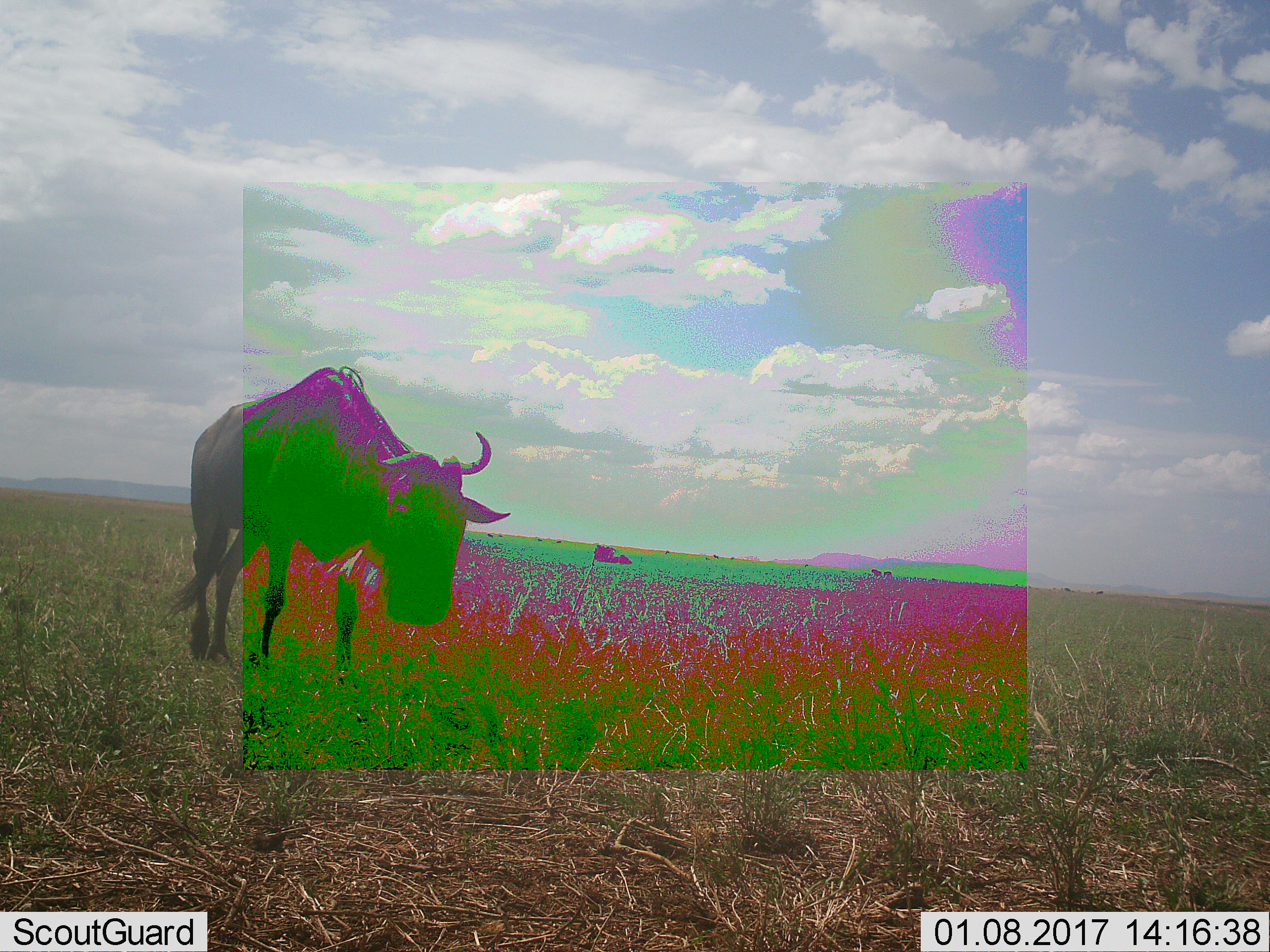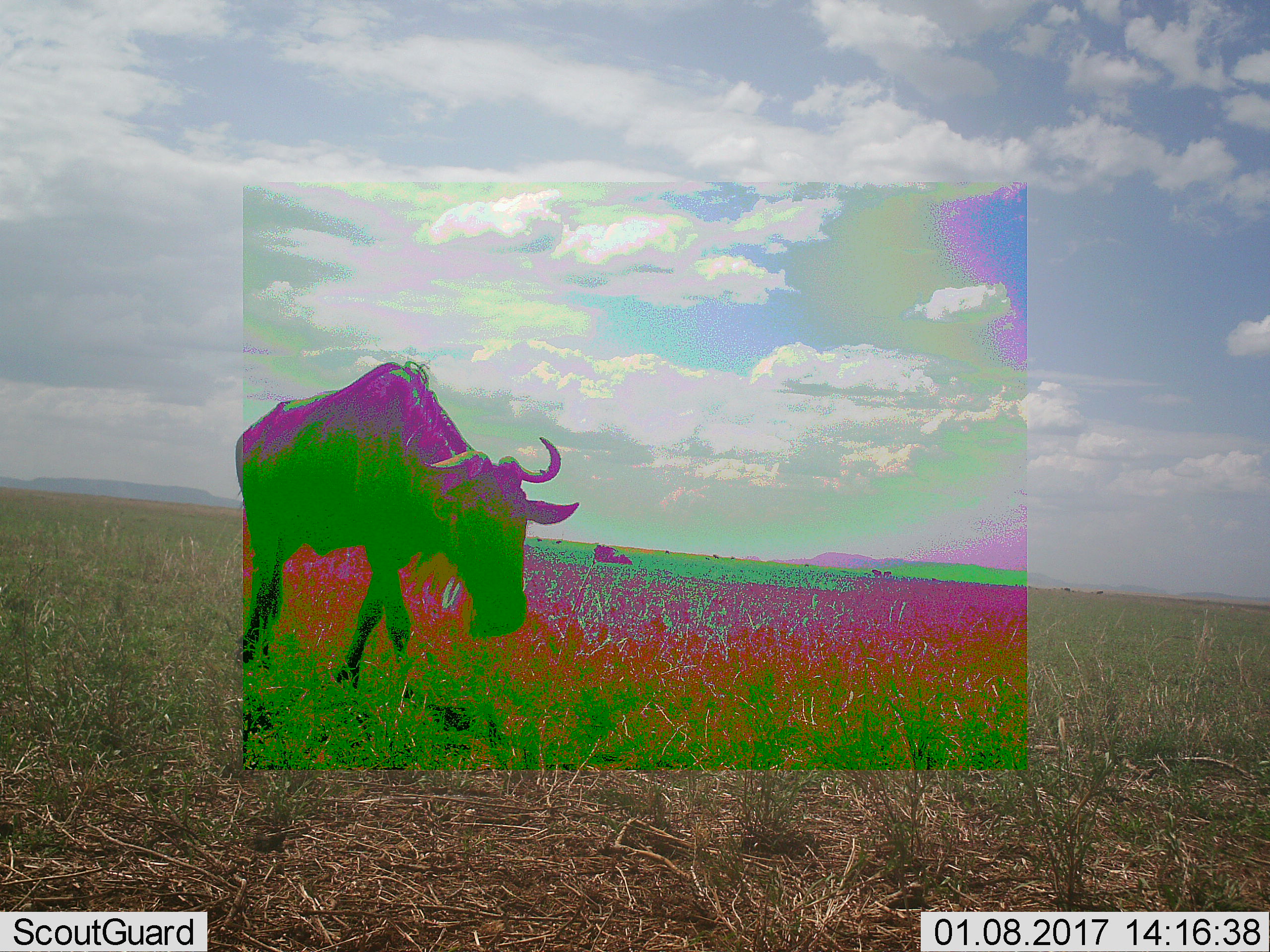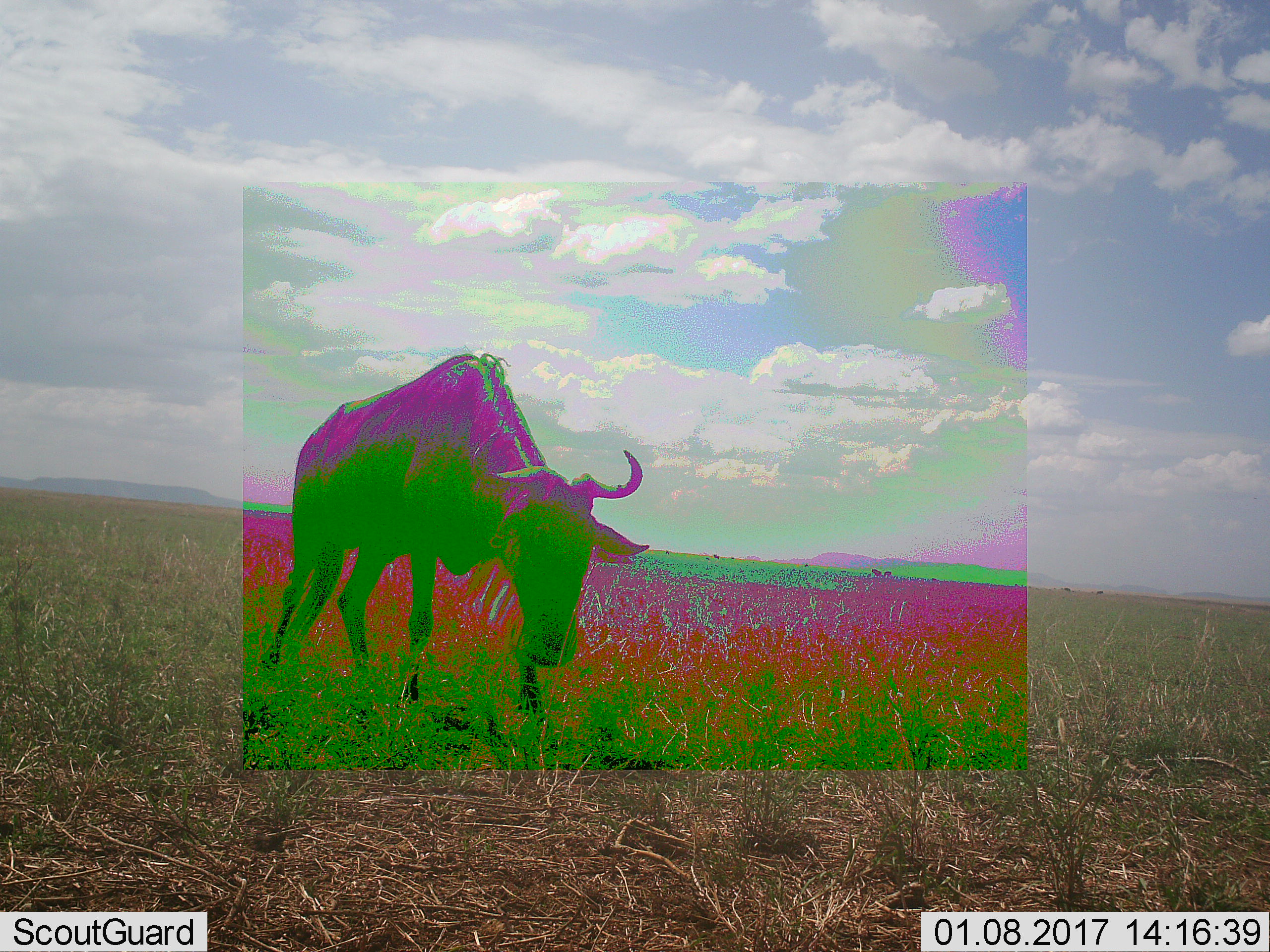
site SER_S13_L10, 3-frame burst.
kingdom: Animalia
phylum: Chordata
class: Mammalia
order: Artiodactyla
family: Bovidae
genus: Connochaetes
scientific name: Connochaetes taurinus taurinus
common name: blue wildebeest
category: wildebeestblue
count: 11-50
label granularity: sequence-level